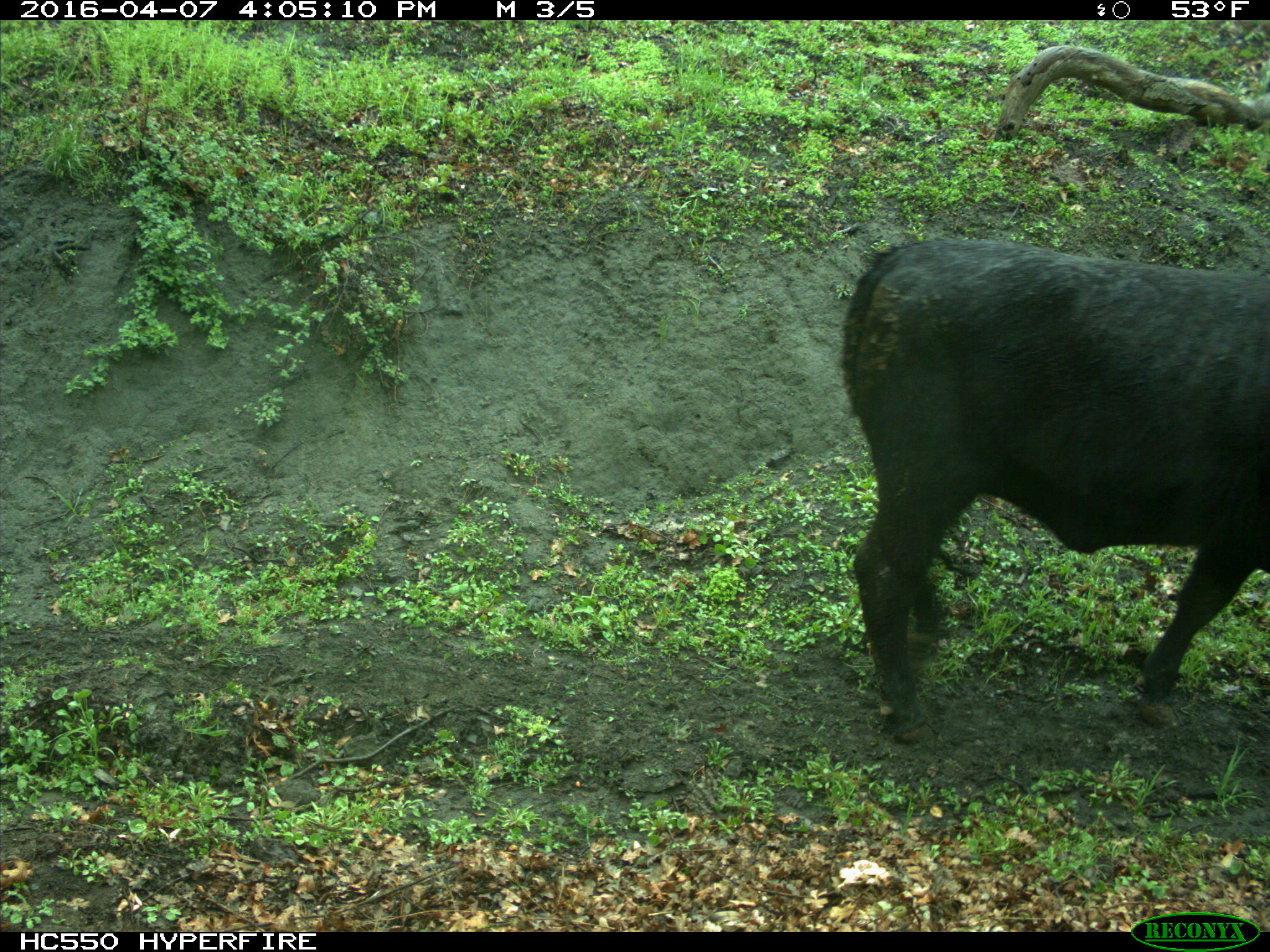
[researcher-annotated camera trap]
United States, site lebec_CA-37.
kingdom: Animalia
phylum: Chordata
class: Mammalia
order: Artiodactyla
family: Bovidae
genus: Bos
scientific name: Bos taurus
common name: domestic cow